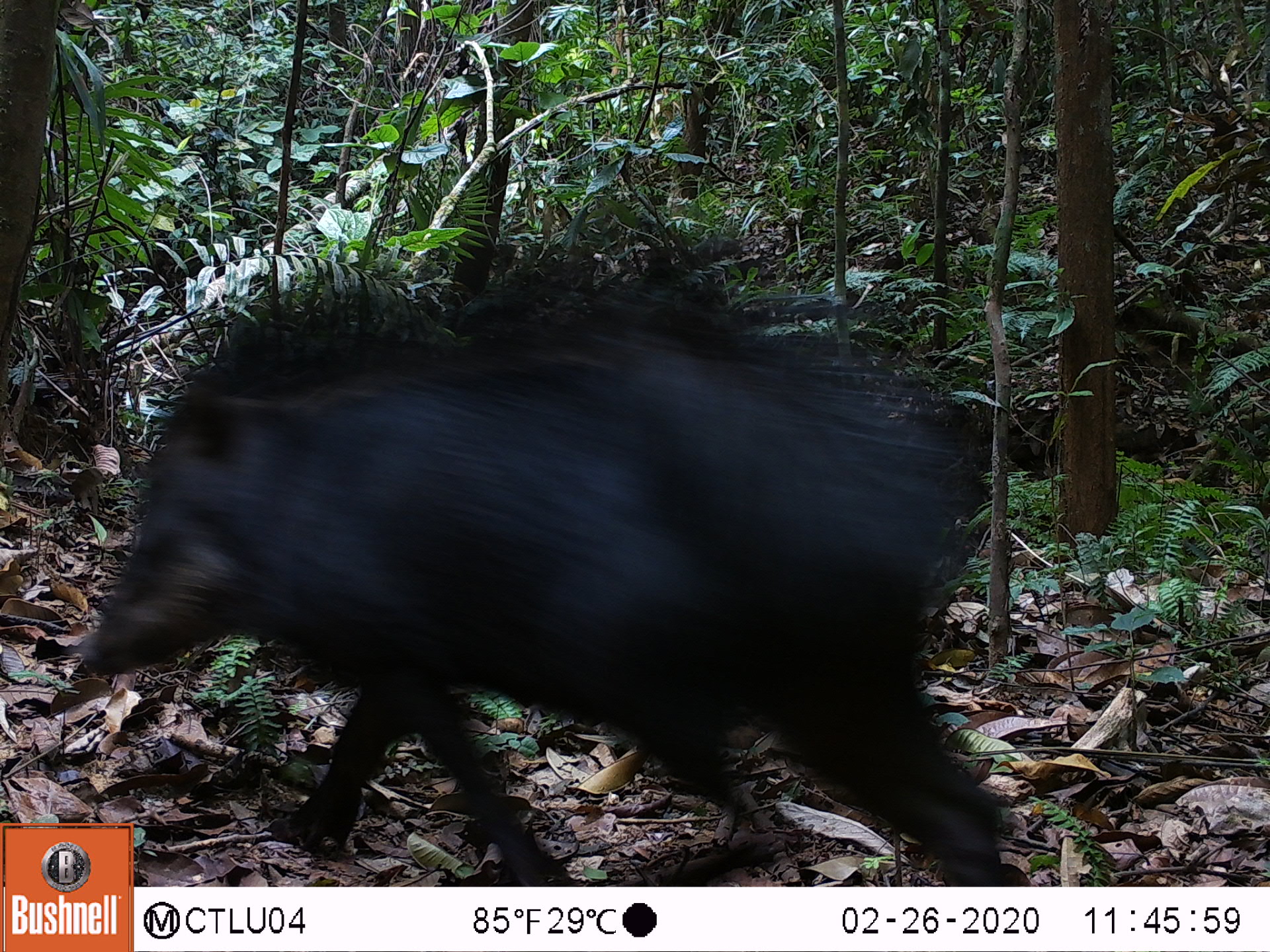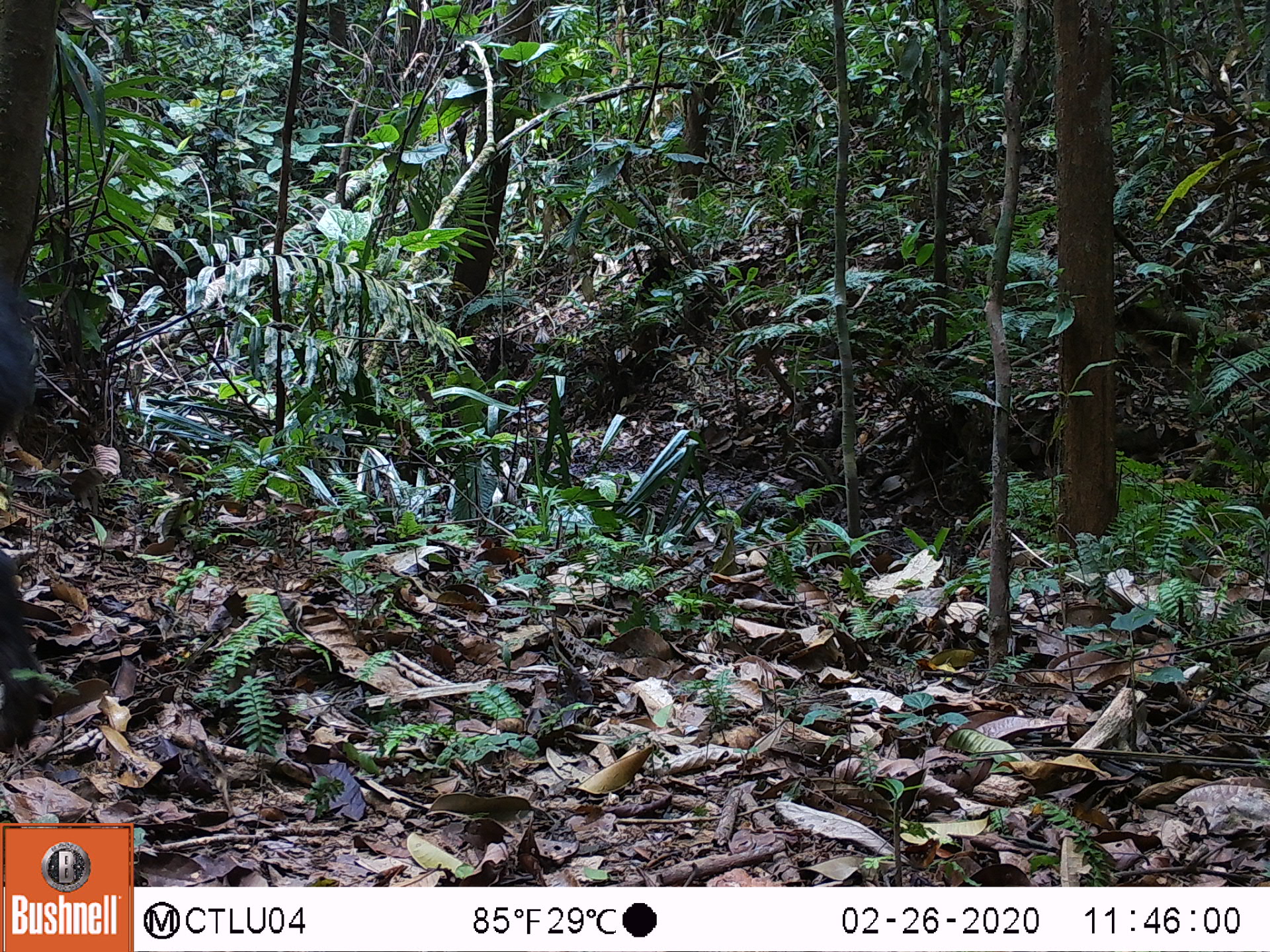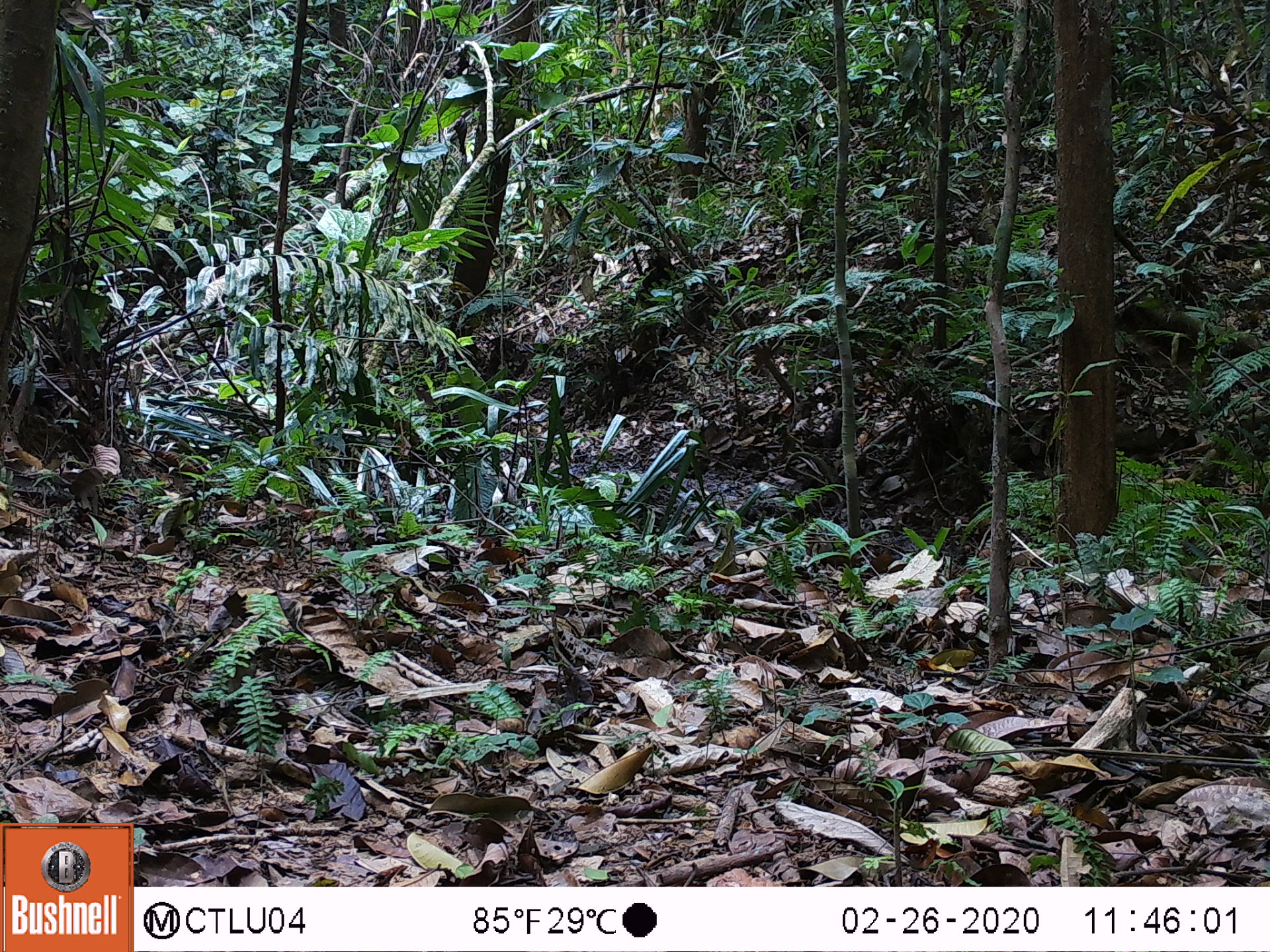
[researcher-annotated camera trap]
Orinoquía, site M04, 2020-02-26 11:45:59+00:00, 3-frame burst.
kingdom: Animalia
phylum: Chordata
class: Mammalia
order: Artiodactyla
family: Tayassuidae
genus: Tayassu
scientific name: Tayassu pecari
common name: white-lipped peccary